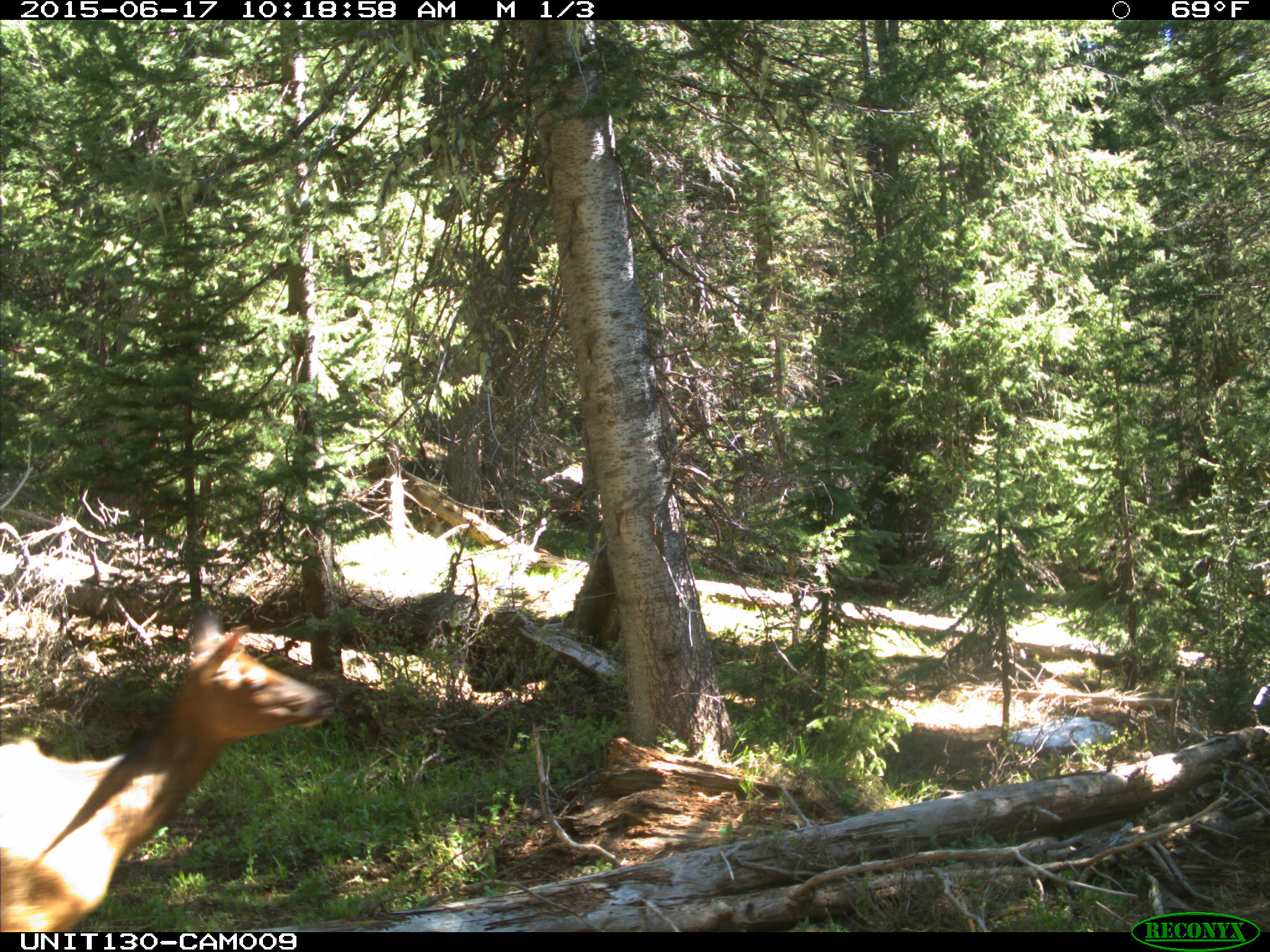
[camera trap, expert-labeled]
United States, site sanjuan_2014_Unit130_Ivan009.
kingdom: Animalia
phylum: Chordata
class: Mammalia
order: Artiodactyla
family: Cervidae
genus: Cervus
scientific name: Cervus elaphus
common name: red deer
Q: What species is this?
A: Cervus elaphus (red deer).